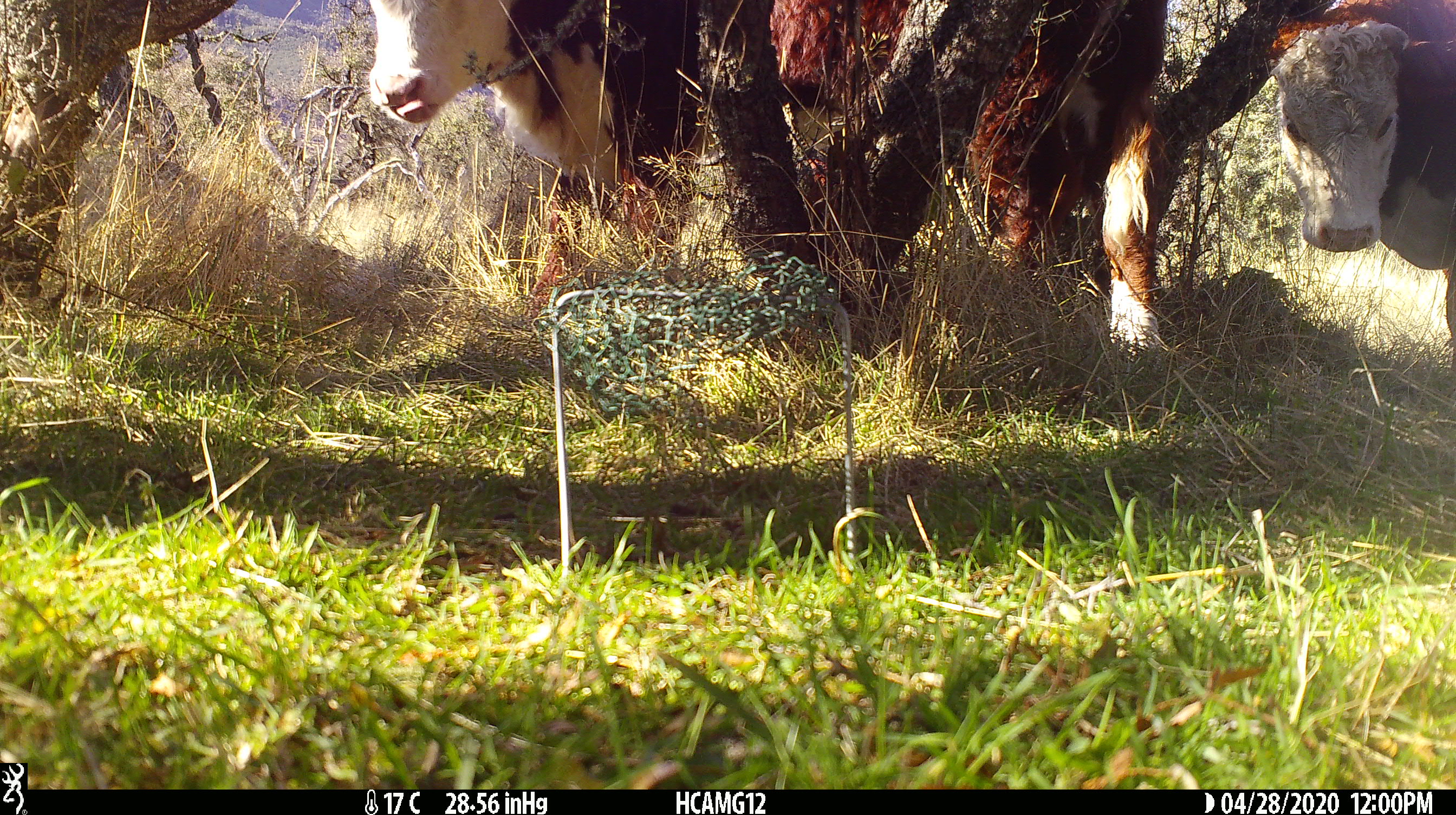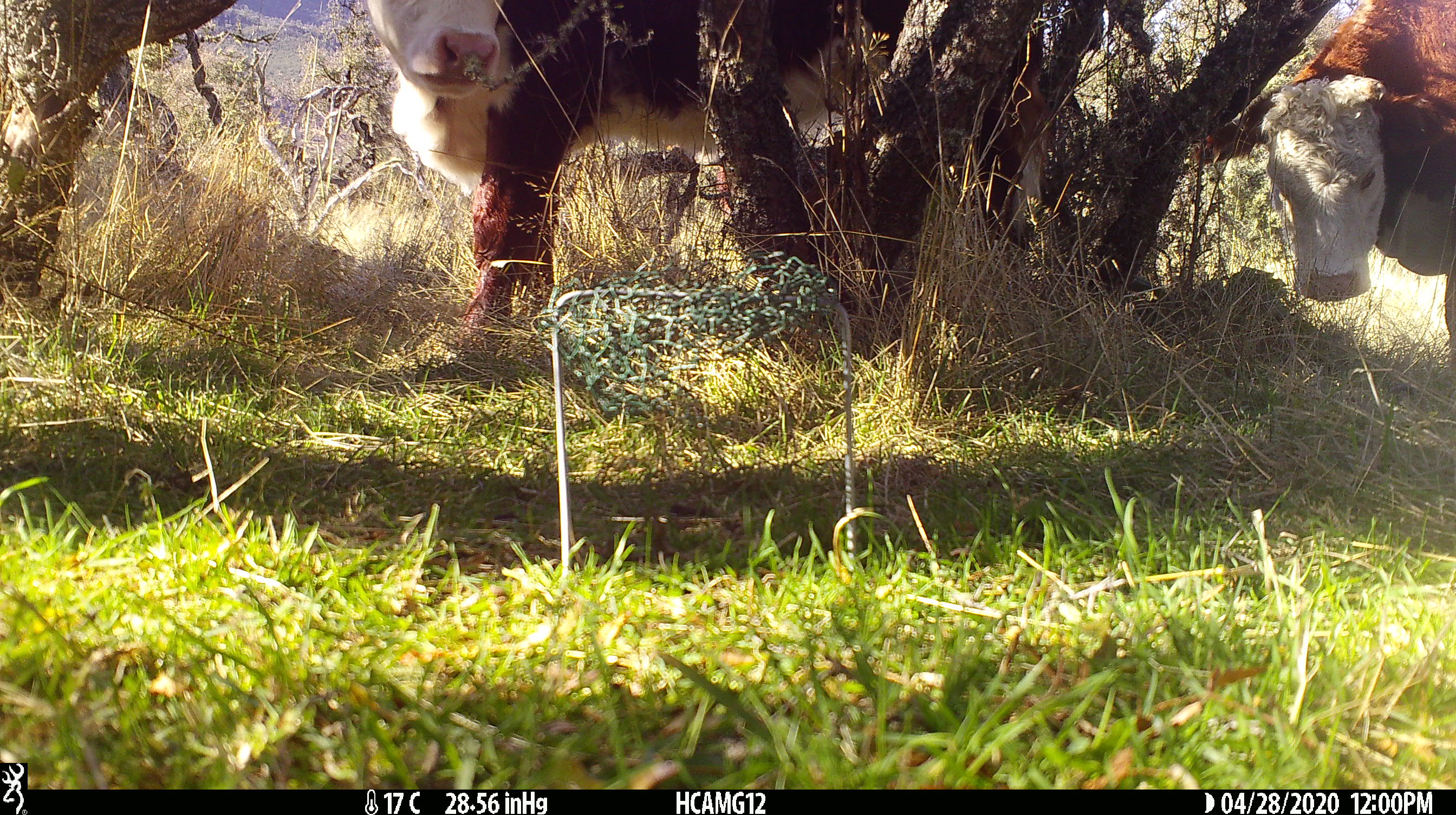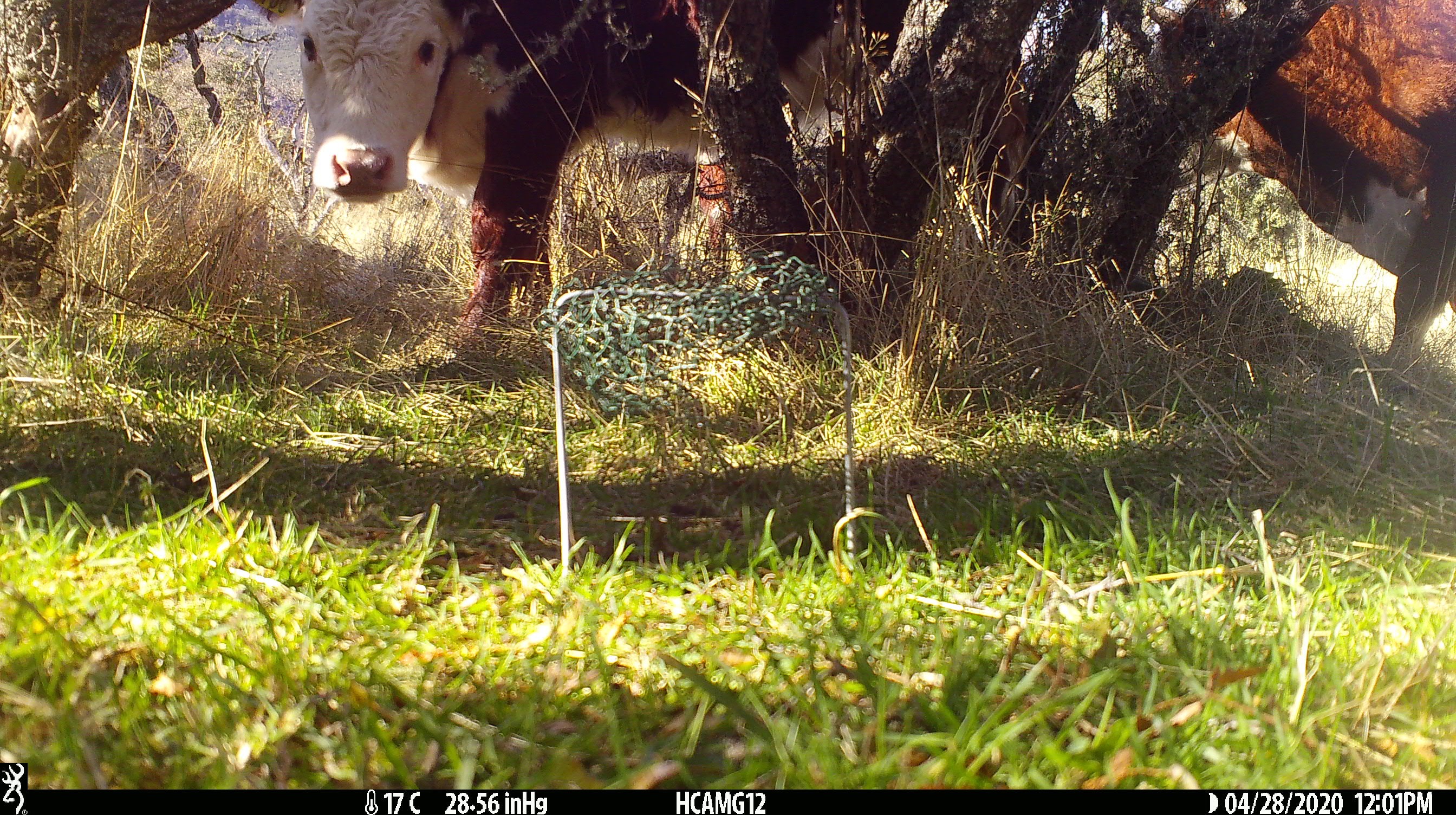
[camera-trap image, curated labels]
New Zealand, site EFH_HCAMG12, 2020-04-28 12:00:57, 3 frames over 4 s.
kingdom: Animalia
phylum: Chordata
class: Mammalia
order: Artiodactyla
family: Bovidae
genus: Bos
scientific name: Bos taurus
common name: domestic cow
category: cow